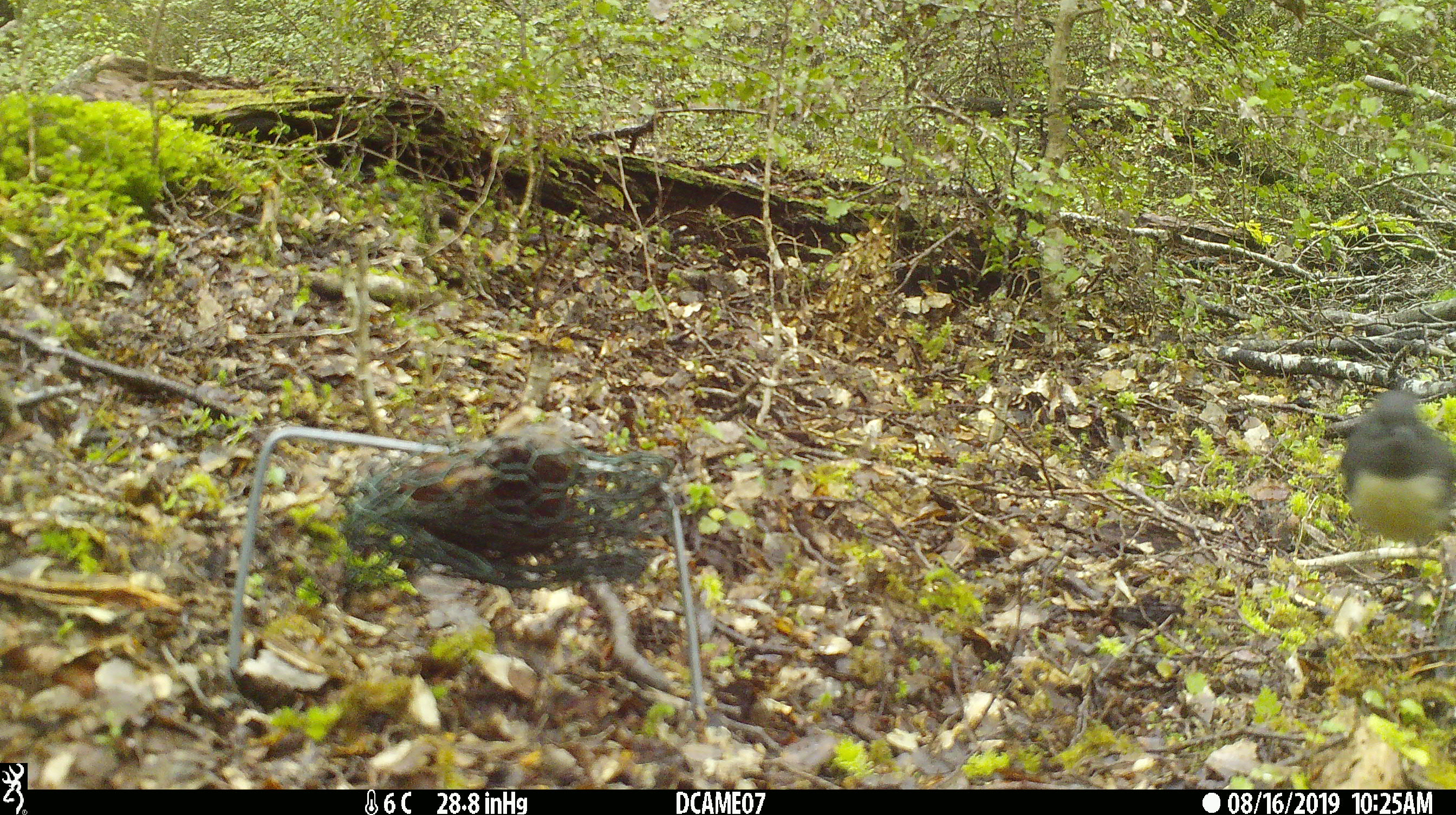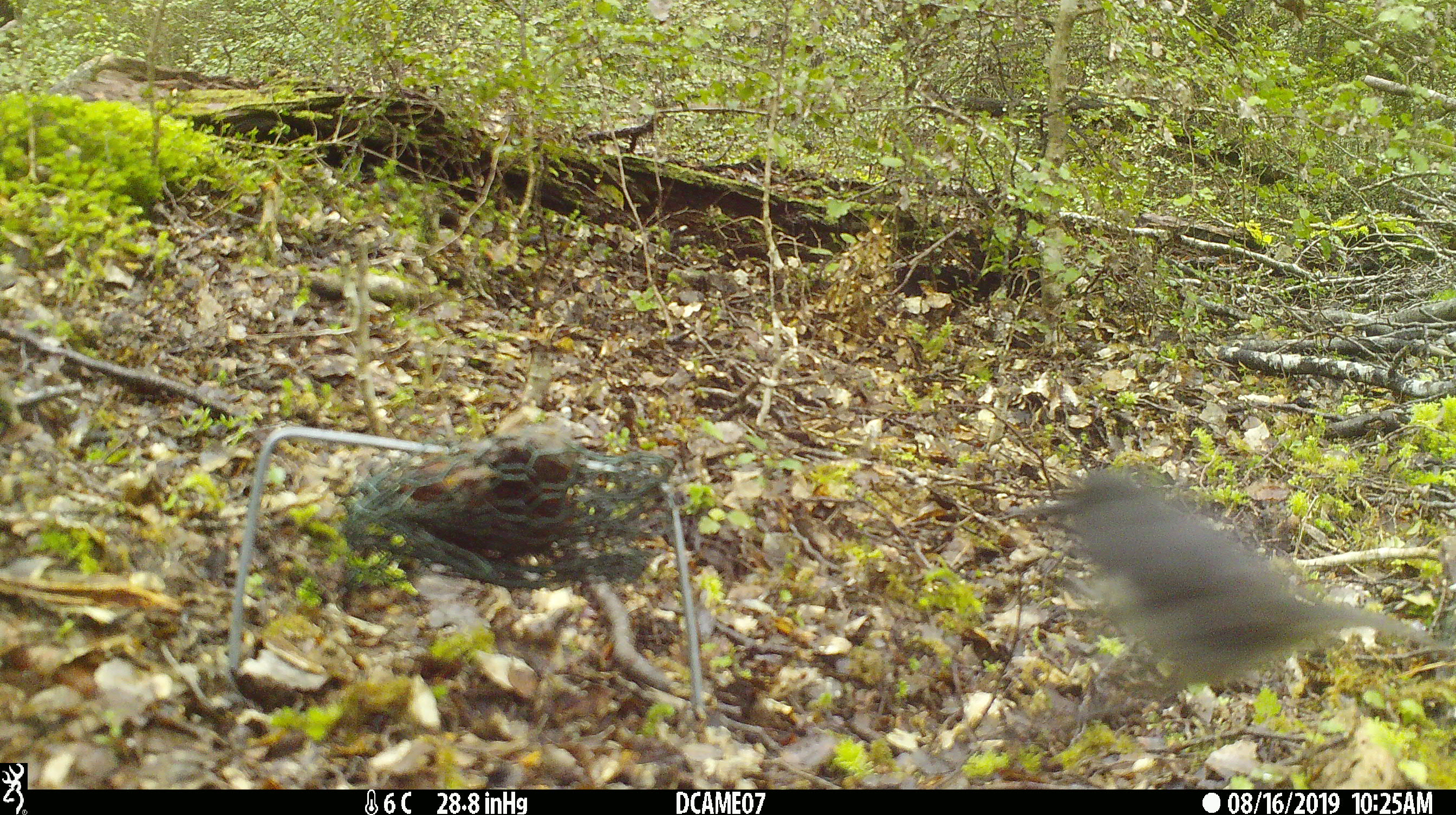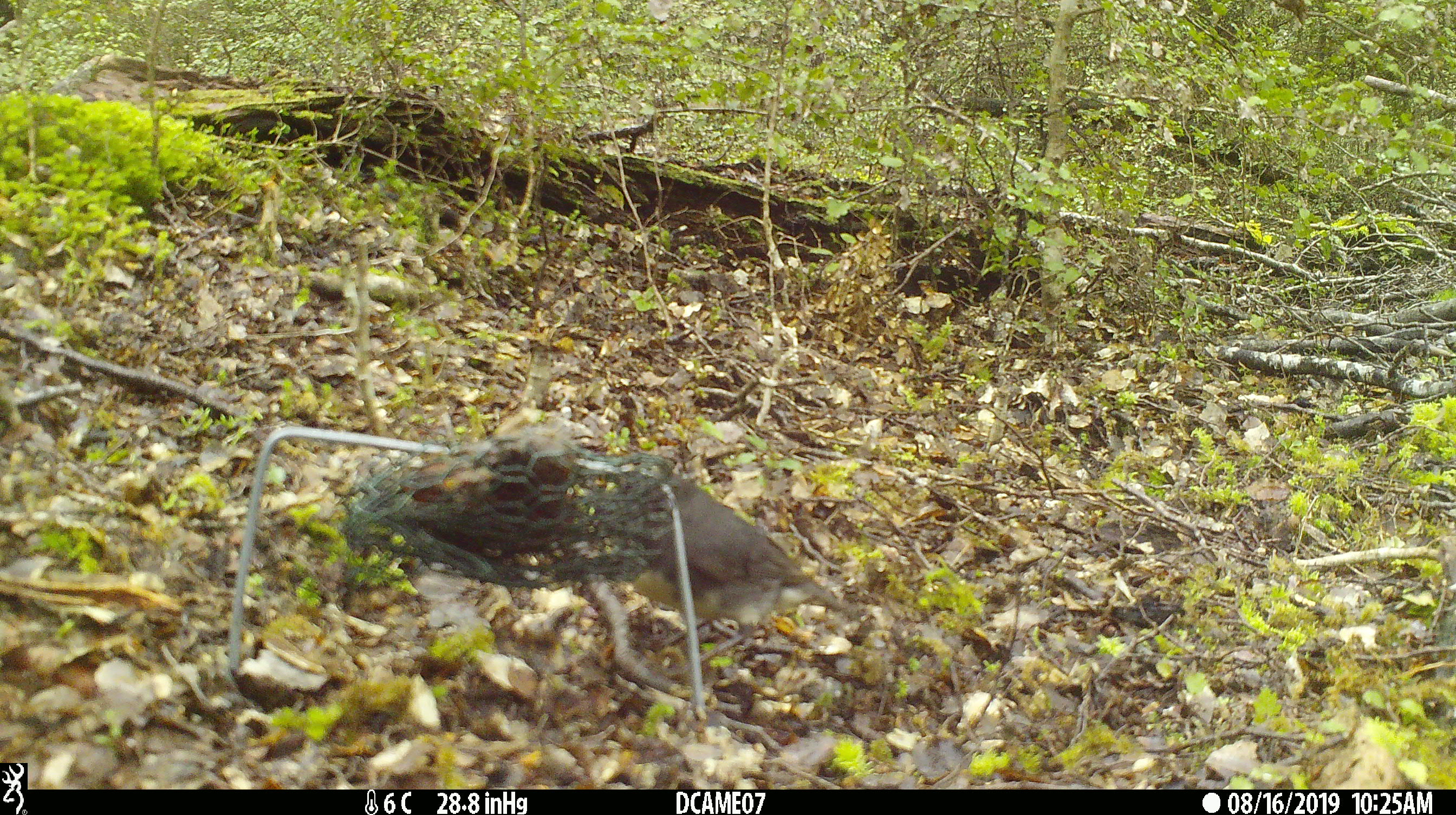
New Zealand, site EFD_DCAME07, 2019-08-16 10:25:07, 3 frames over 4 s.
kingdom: Animalia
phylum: Chordata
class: Aves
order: Passeriformes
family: Petroicidae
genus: Petroica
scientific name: Petroica australis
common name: new zealand robin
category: robin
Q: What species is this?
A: Robin (new zealand robin) (Petroica australis).